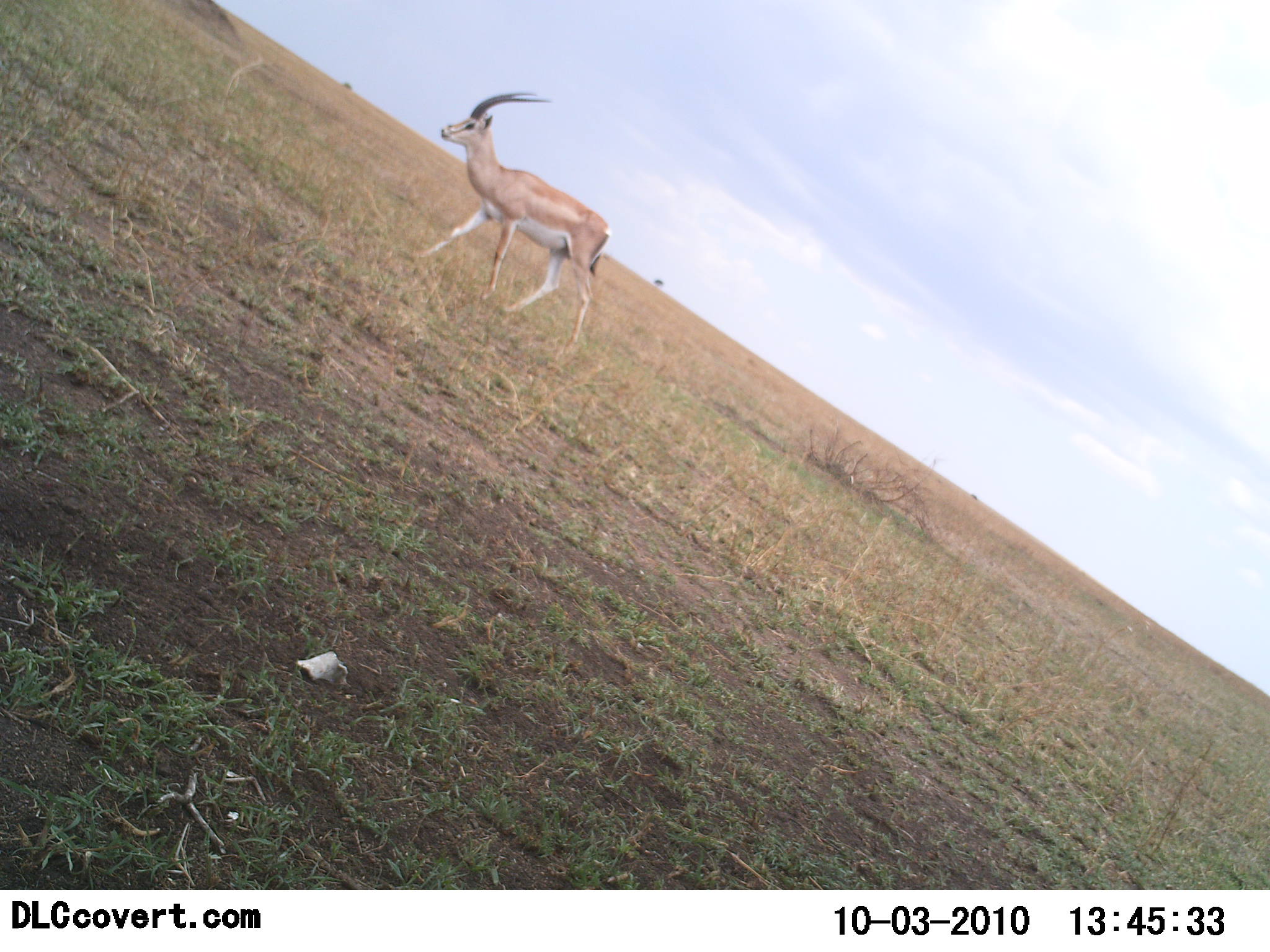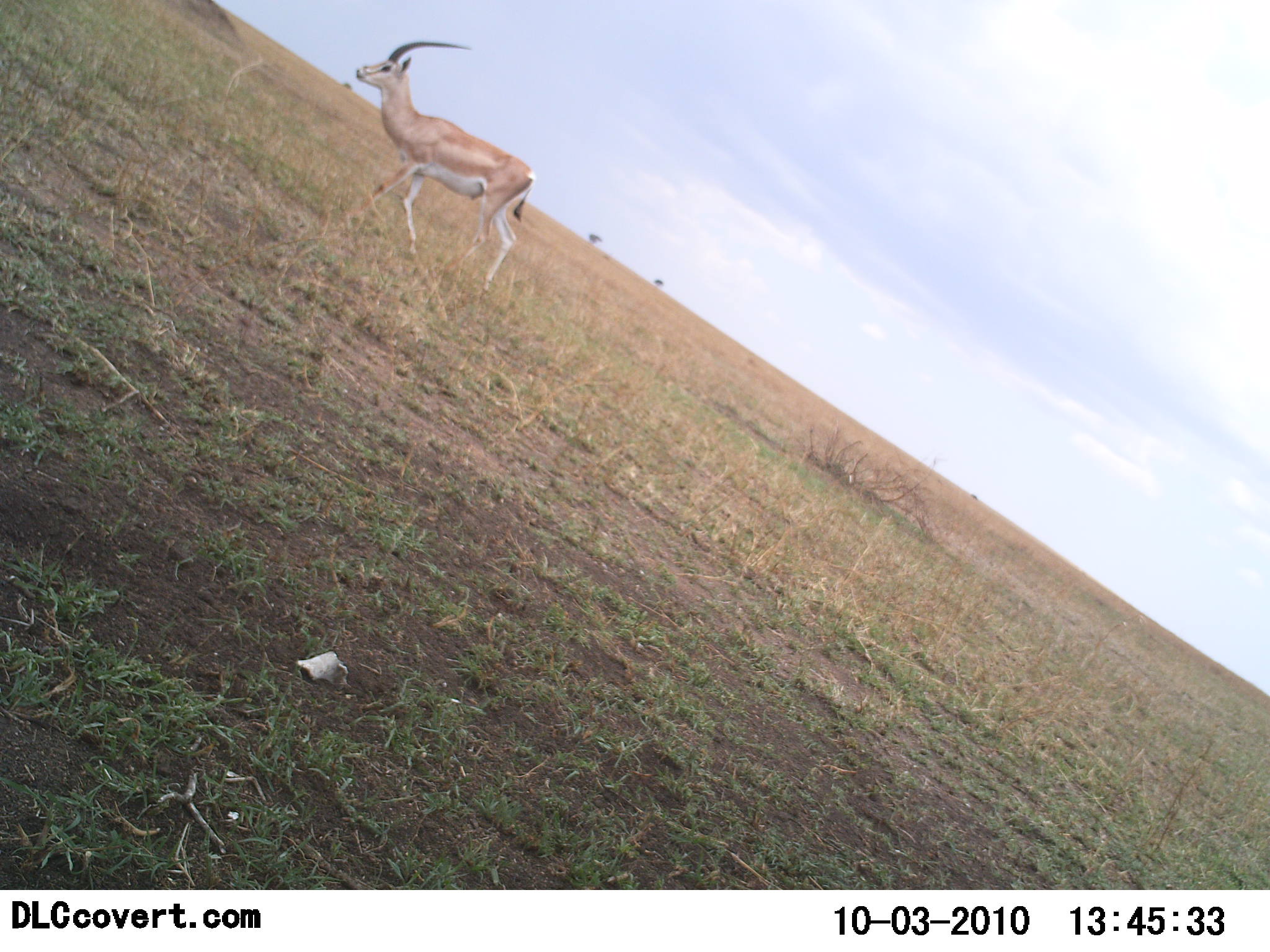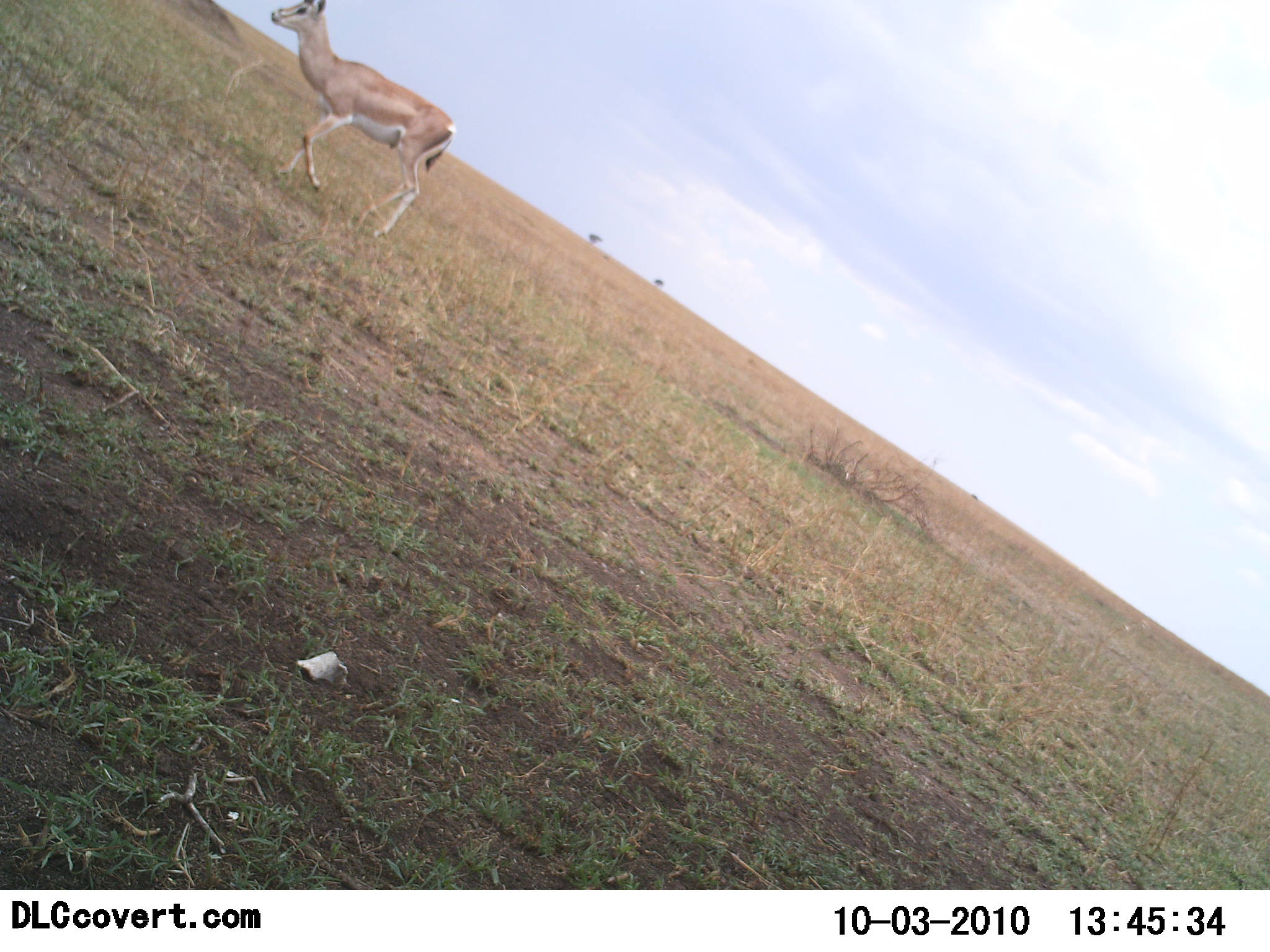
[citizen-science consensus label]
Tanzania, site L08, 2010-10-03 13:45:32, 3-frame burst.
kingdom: Animalia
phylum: Chordata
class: Mammalia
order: Artiodactyla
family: Bovidae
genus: Nanger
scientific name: Nanger granti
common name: grant's gazelle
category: gazellegrants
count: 1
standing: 0%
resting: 0%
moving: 92%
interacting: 0%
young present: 0%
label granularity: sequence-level